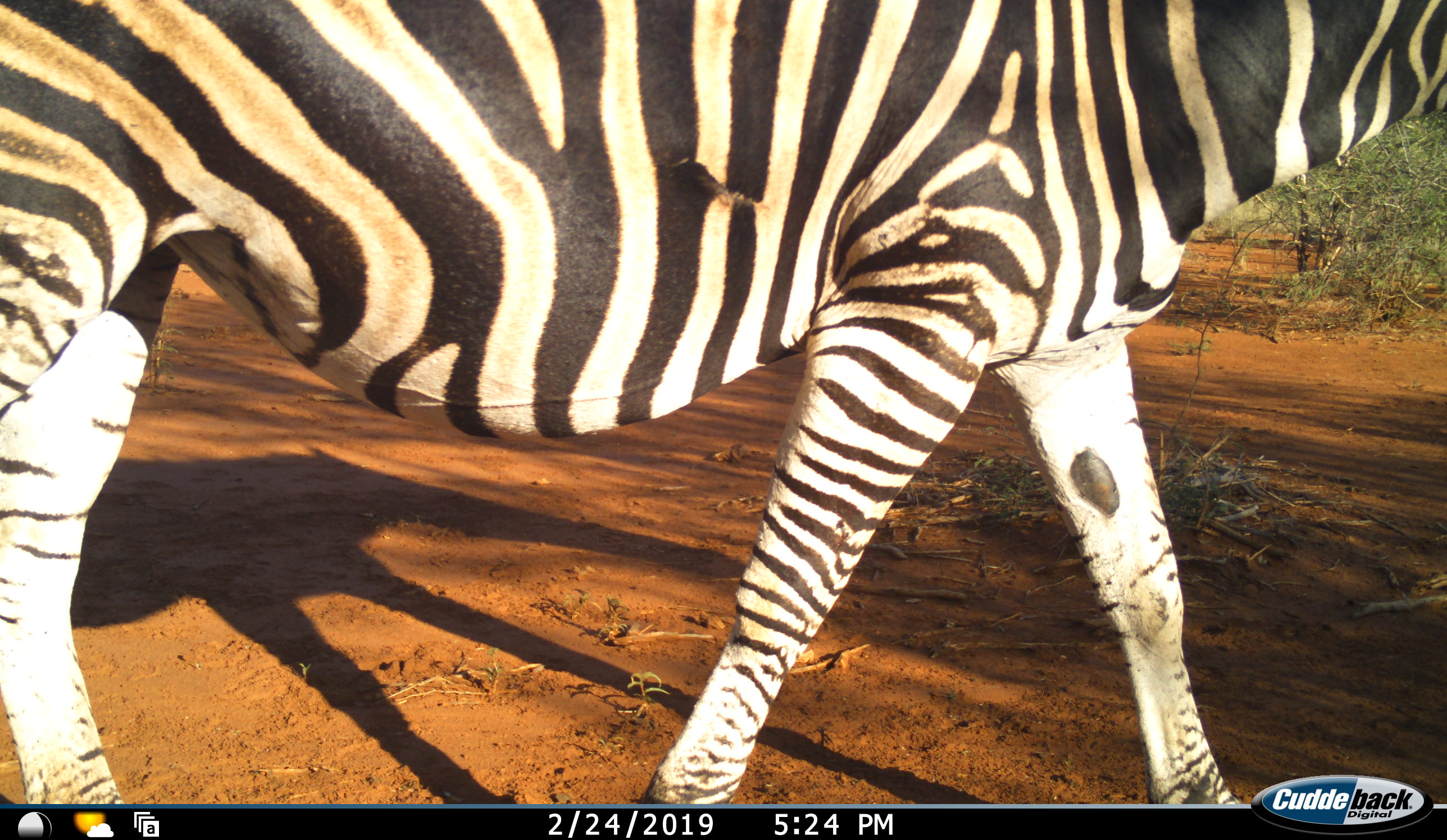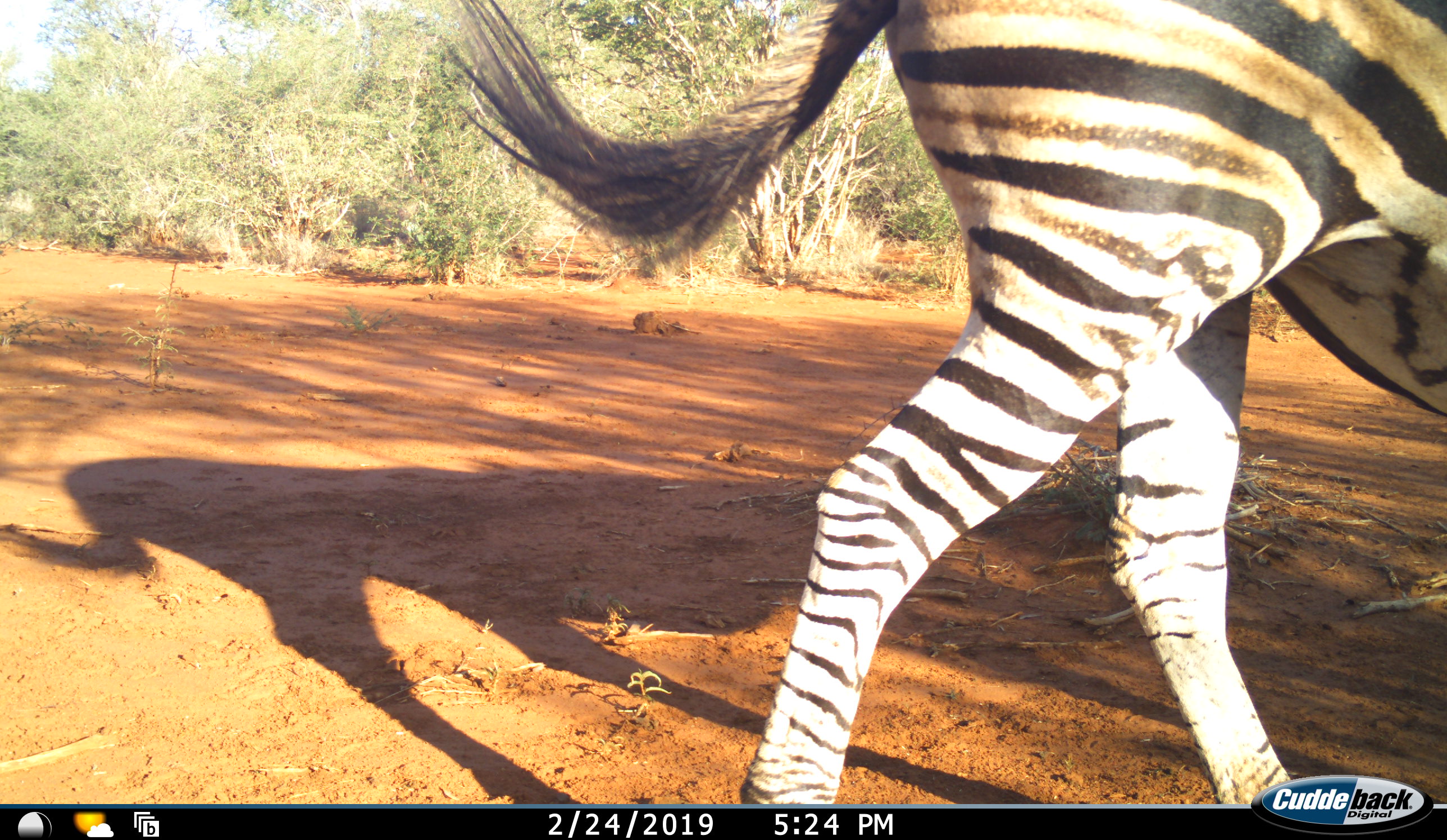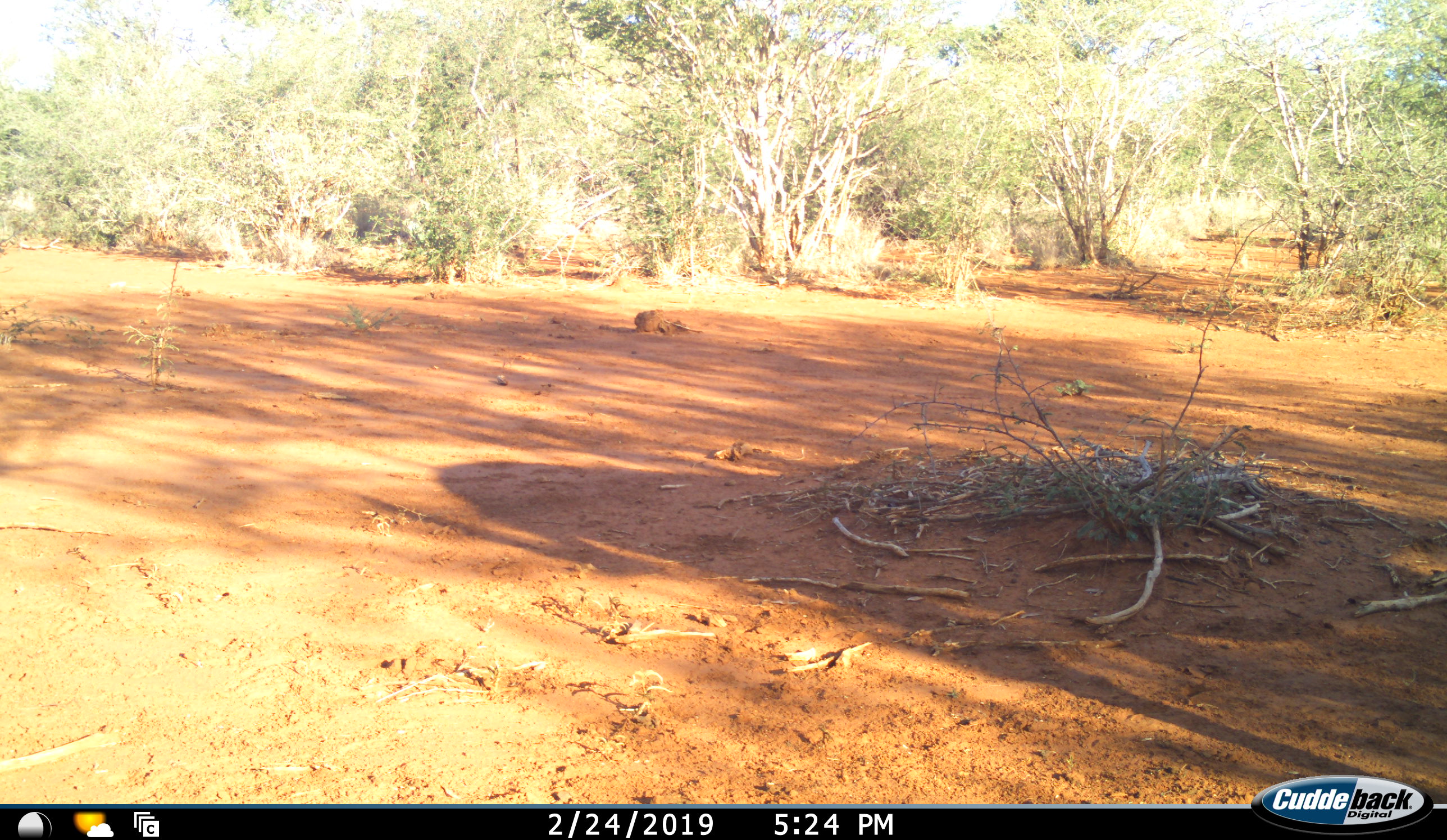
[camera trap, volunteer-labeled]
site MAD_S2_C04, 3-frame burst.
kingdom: Animalia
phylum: Chordata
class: Mammalia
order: Perissodactyla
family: Equidae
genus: Equus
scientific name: Equus quagga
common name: plains zebra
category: zebraplains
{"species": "zebraplains (plains zebra) (Equus quagga)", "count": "1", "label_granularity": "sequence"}